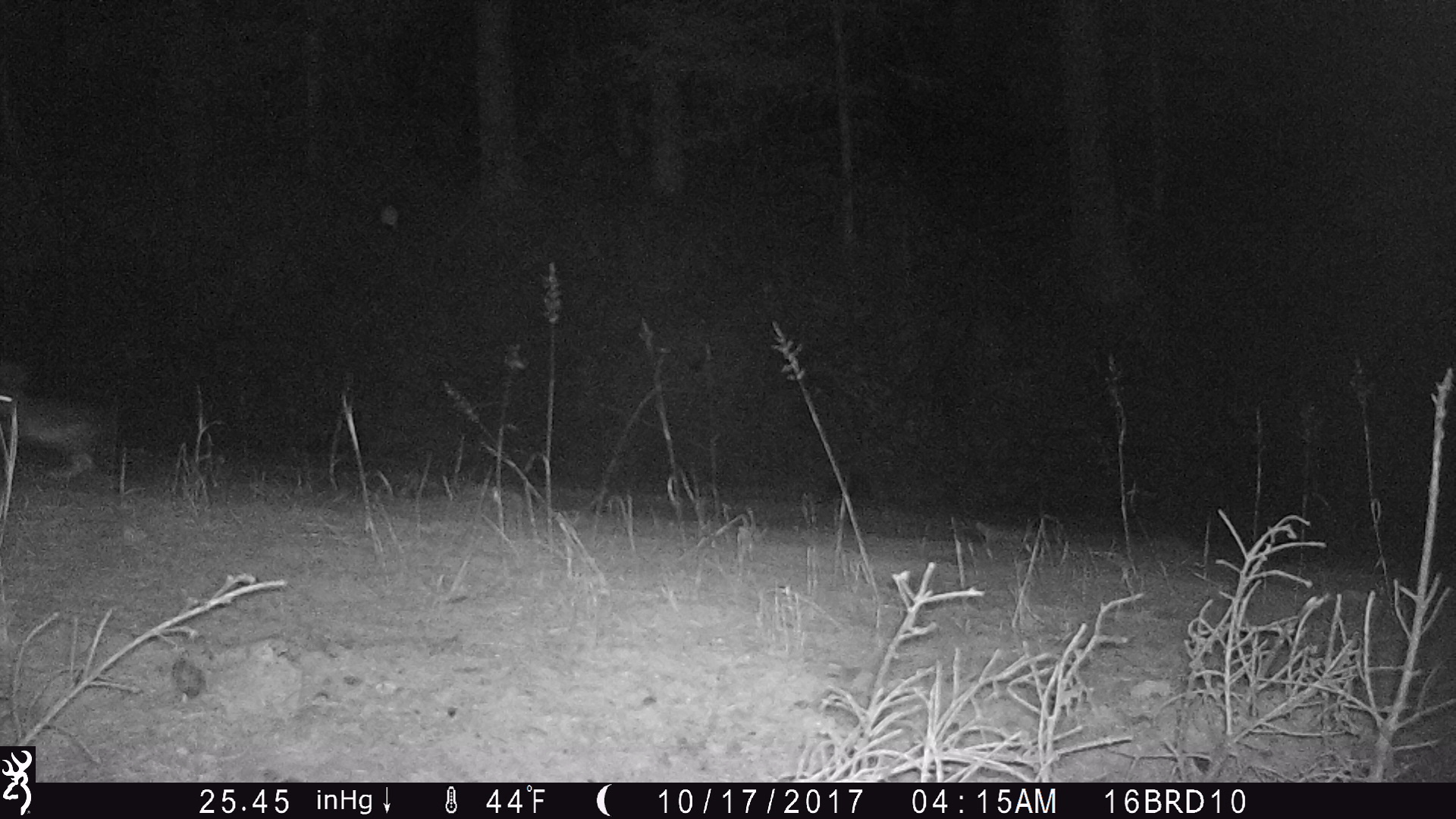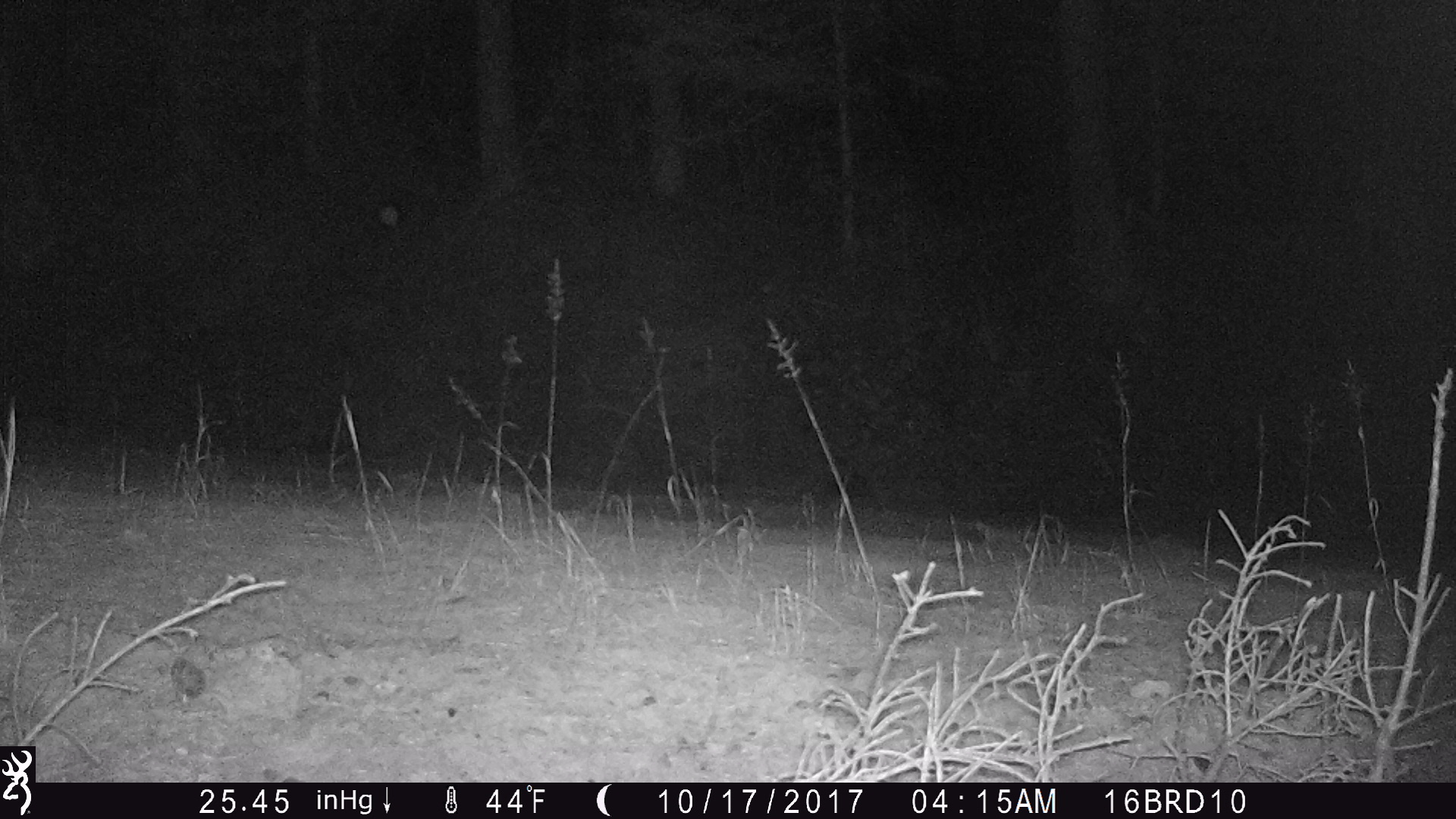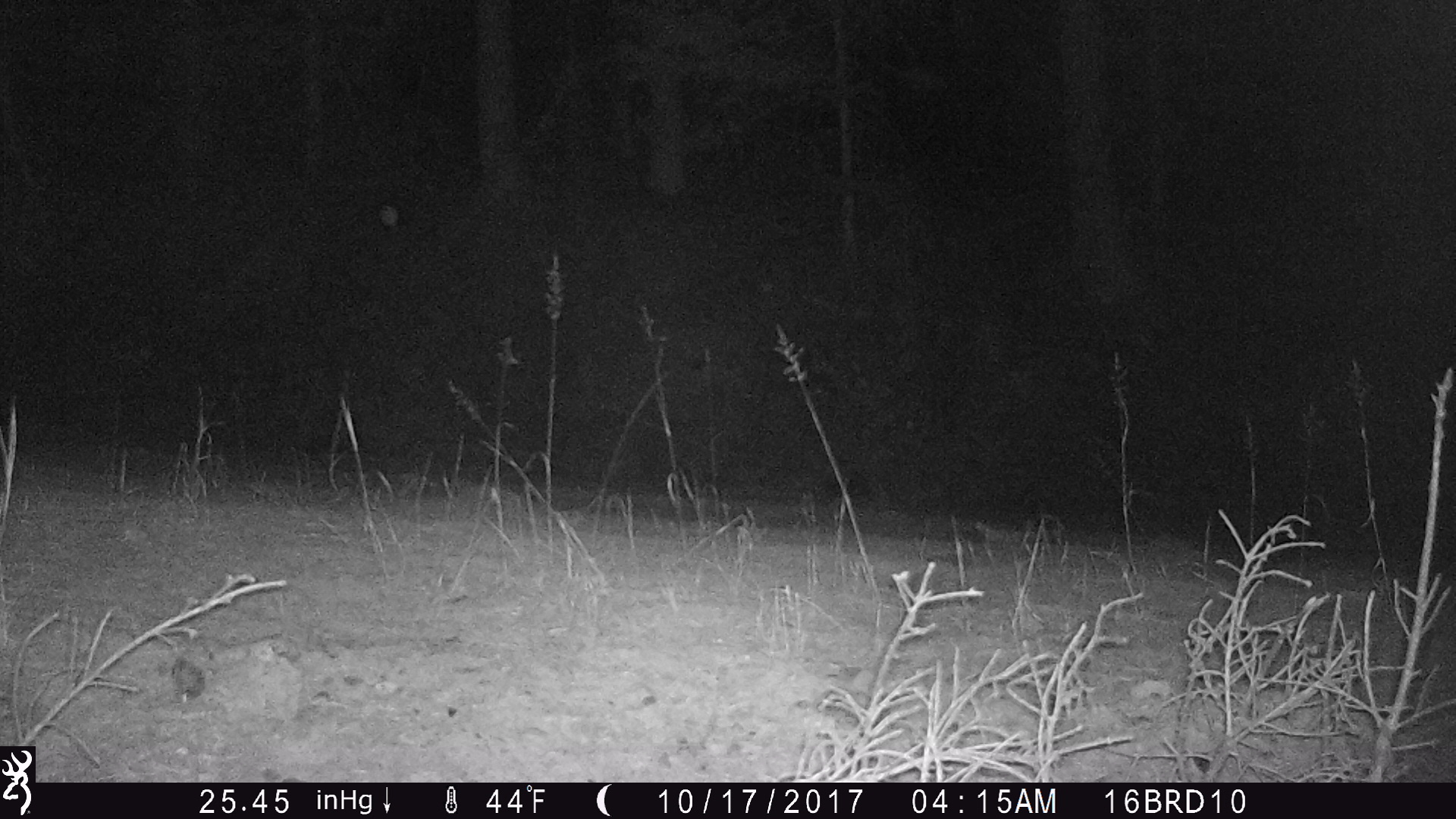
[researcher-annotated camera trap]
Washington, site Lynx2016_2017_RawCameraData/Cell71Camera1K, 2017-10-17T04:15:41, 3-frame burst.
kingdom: Animalia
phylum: Chordata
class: Mammalia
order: Lagomorpha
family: Leporidae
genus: Lepus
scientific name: Lepus americanus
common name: snowshoe hare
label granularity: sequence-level